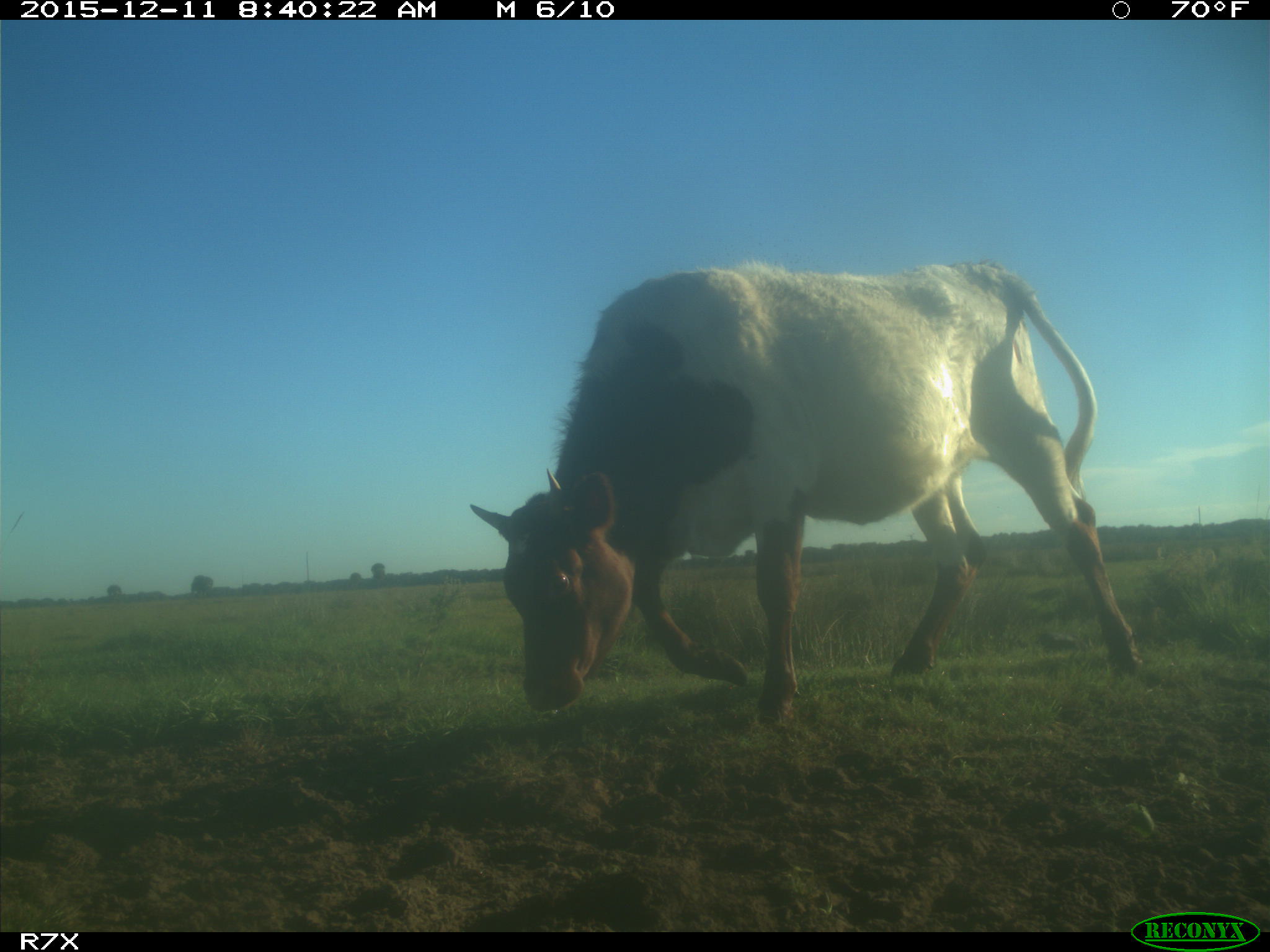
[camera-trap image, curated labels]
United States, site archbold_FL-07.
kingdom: Animalia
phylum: Chordata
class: Mammalia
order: Artiodactyla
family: Bovidae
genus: Bos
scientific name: Bos taurus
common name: domestic cow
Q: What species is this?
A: Bos taurus (domestic cow).